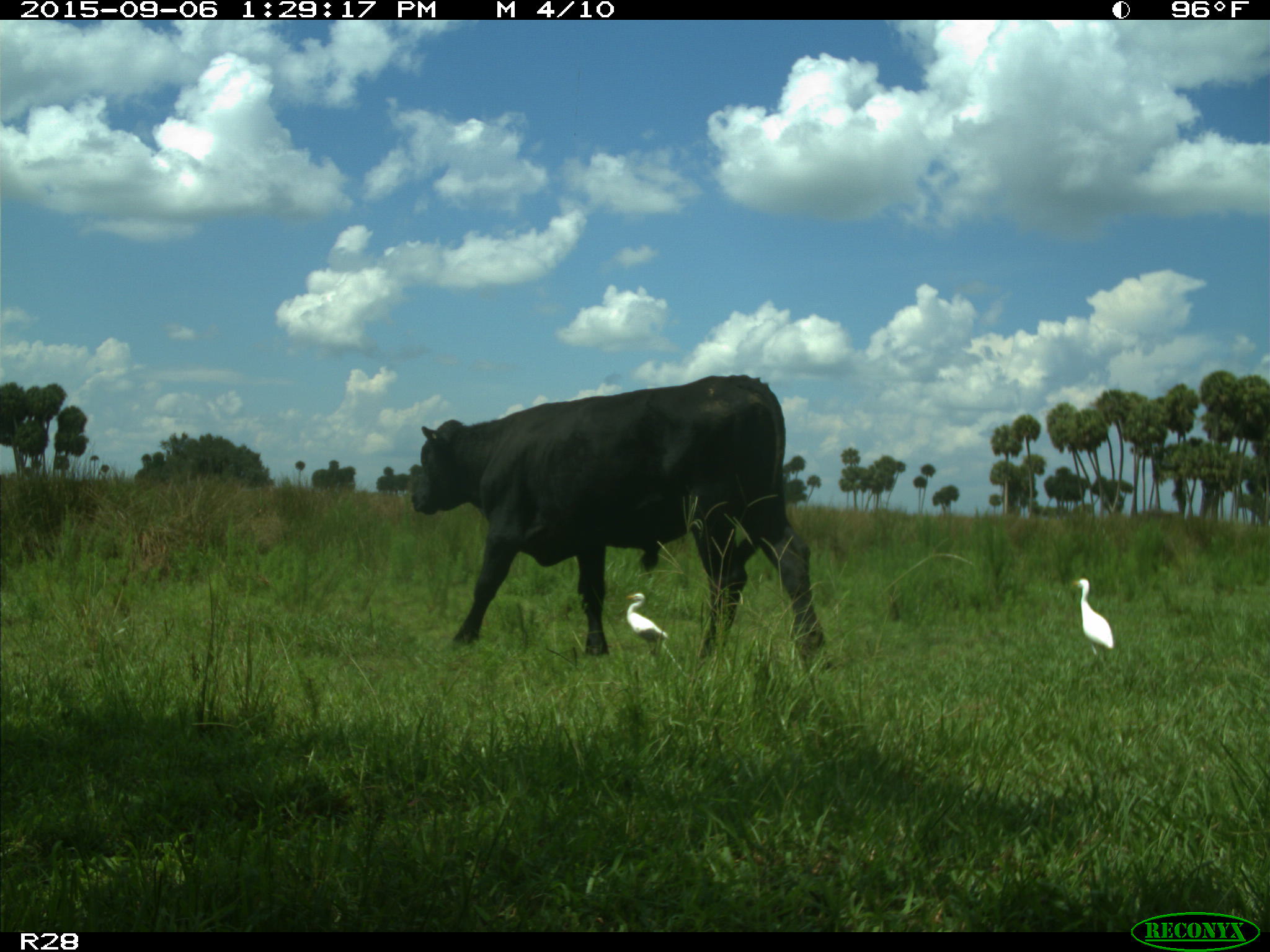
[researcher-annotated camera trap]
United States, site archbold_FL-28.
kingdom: Animalia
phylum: Chordata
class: Mammalia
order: Artiodactyla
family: Bovidae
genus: Bos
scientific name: Bos taurus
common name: domestic cow